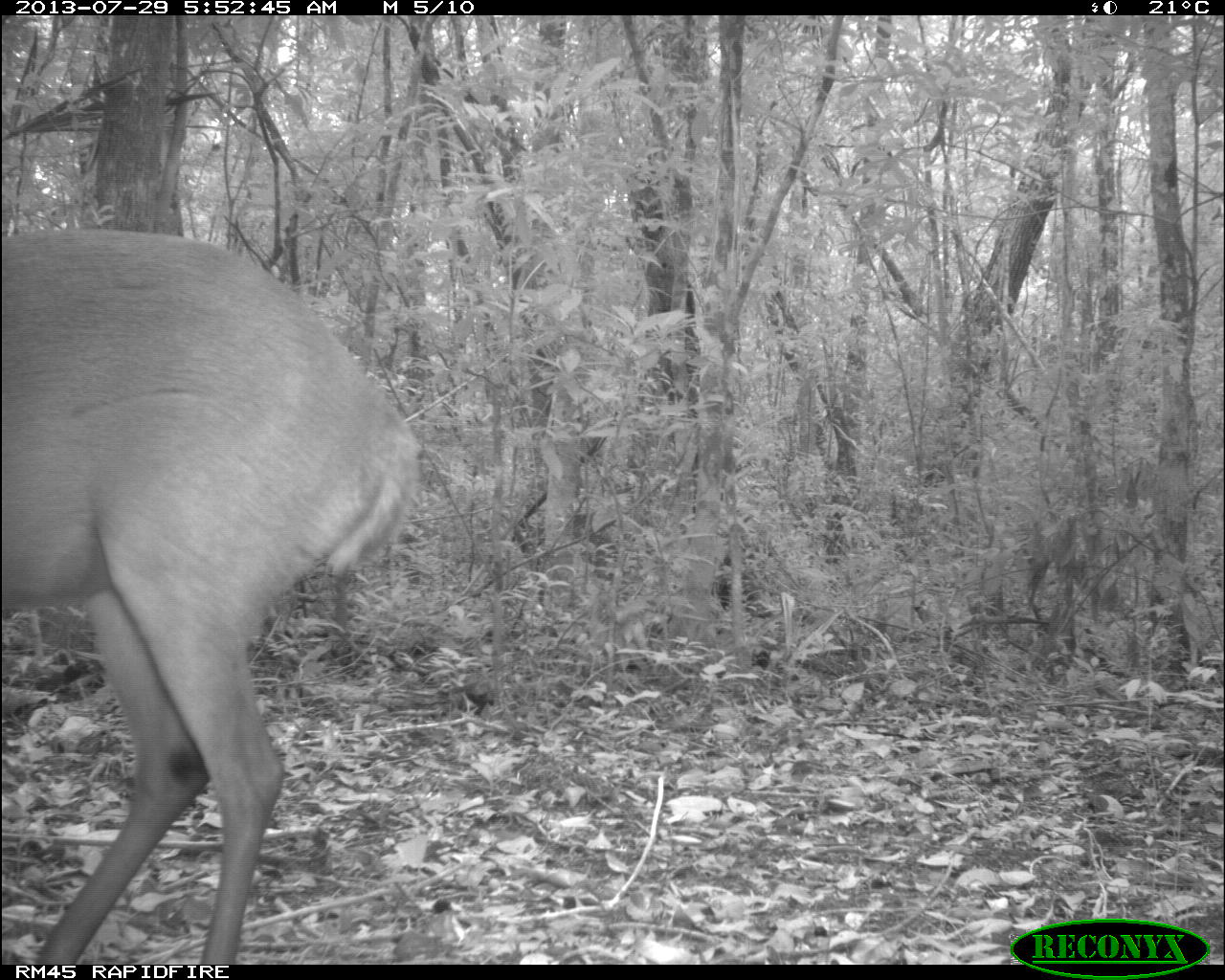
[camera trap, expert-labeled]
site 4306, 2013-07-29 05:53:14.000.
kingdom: Animalia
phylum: Chordata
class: Mammalia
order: Artiodactyla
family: Cervidae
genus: Mazama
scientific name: Mazama temama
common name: central american red brocket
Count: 1.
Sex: male.